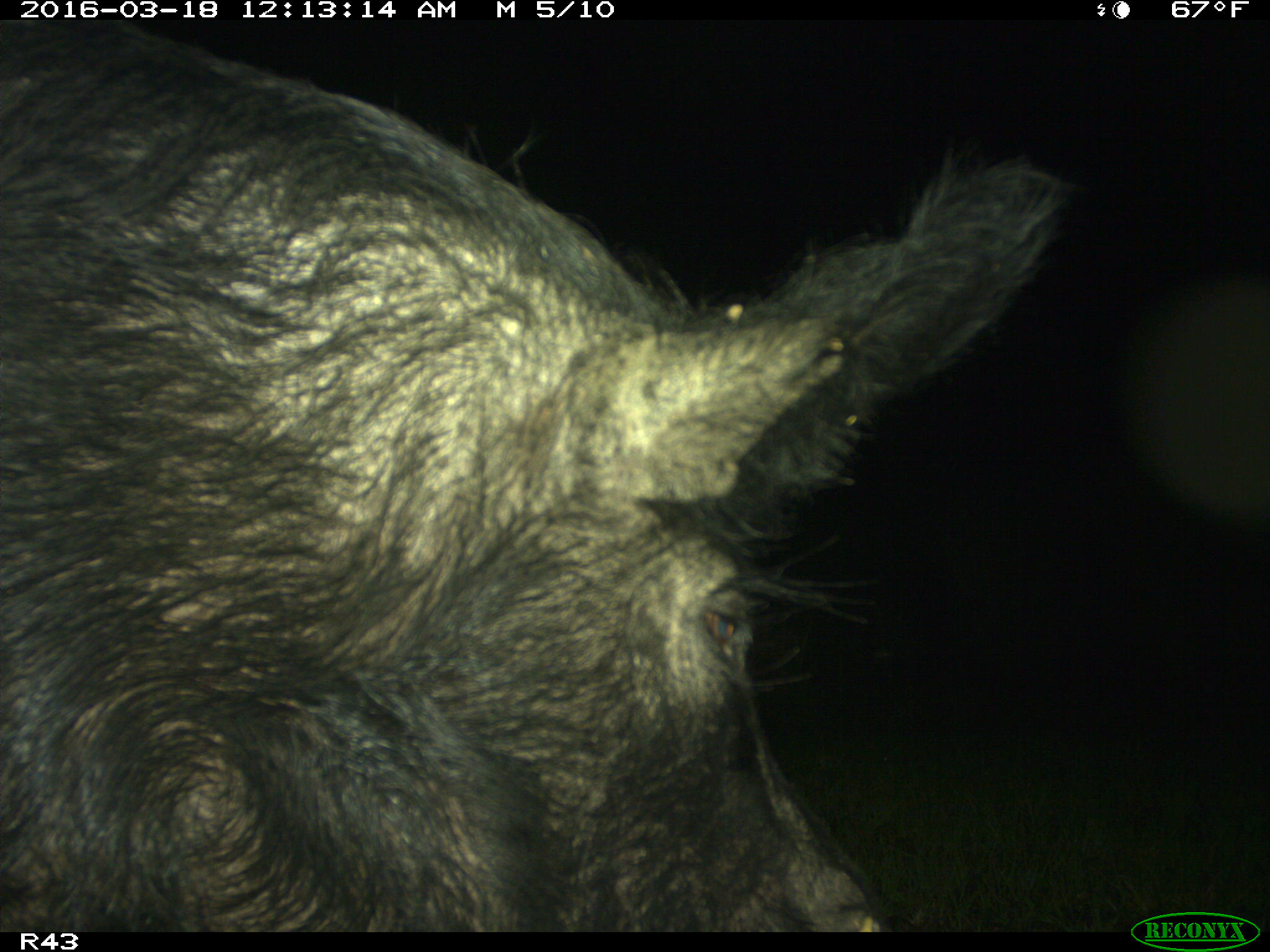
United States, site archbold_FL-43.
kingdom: Animalia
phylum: Chordata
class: Mammalia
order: Artiodactyla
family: Suidae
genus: Sus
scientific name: Sus scrofa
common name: wild boar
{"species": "Sus scrofa (wild boar)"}